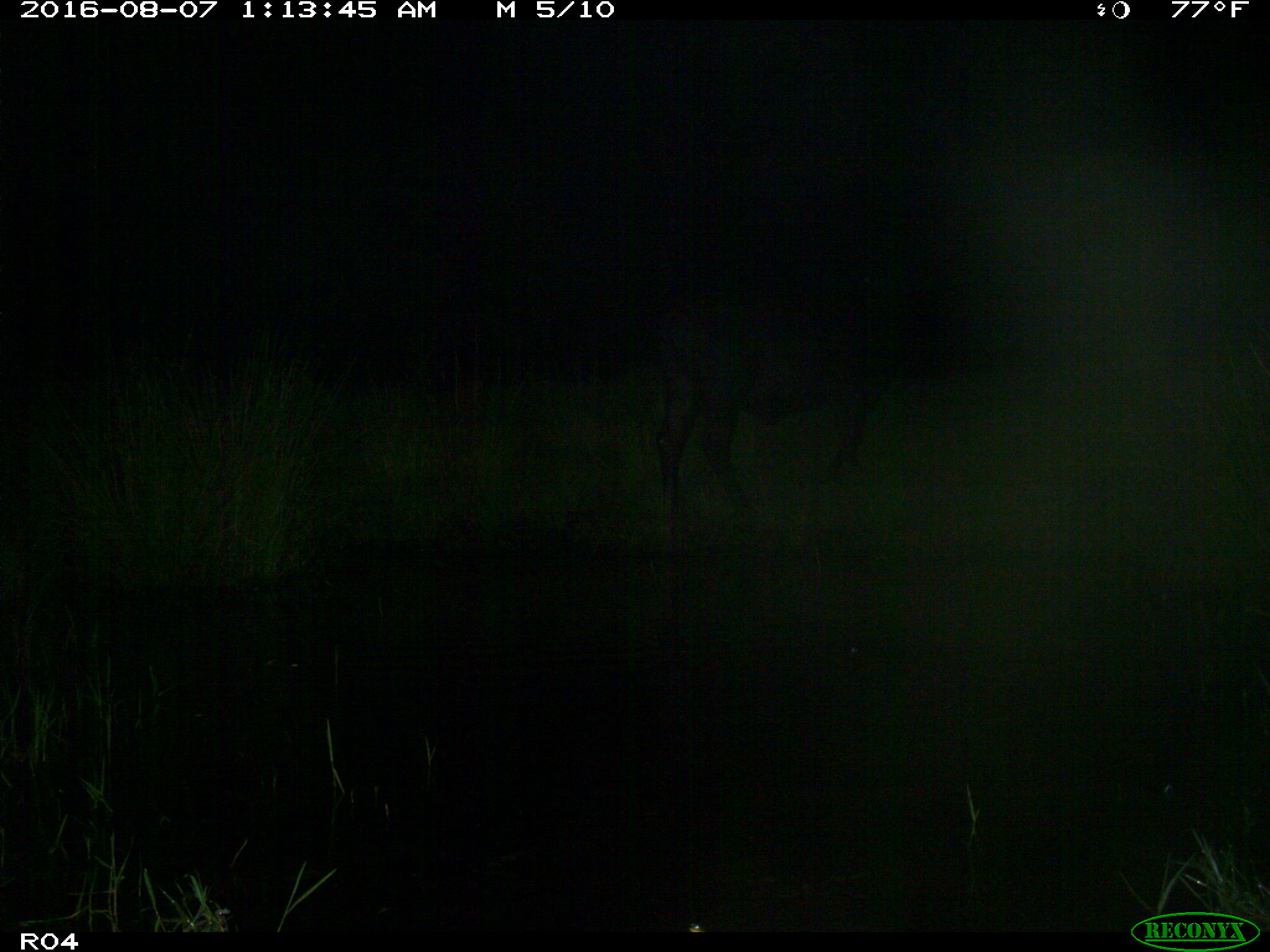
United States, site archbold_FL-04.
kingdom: Animalia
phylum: Chordata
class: Mammalia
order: Artiodactyla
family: Bovidae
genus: Bos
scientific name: Bos taurus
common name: domestic cow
Bos taurus (domestic cow).